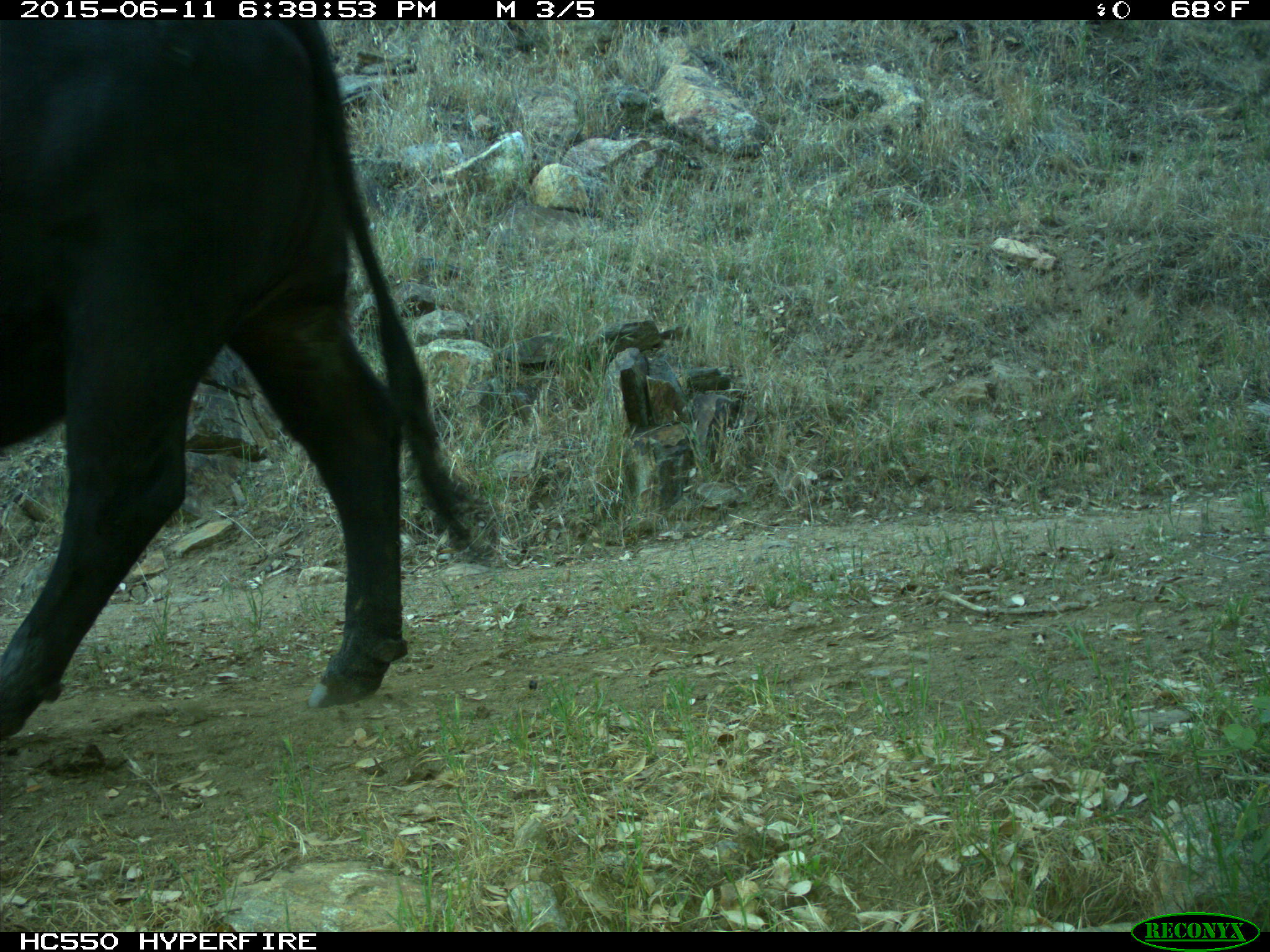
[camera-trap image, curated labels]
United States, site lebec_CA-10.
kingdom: Animalia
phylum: Chordata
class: Mammalia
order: Artiodactyla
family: Bovidae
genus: Bos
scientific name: Bos taurus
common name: domestic cow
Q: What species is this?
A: Bos taurus (domestic cow).